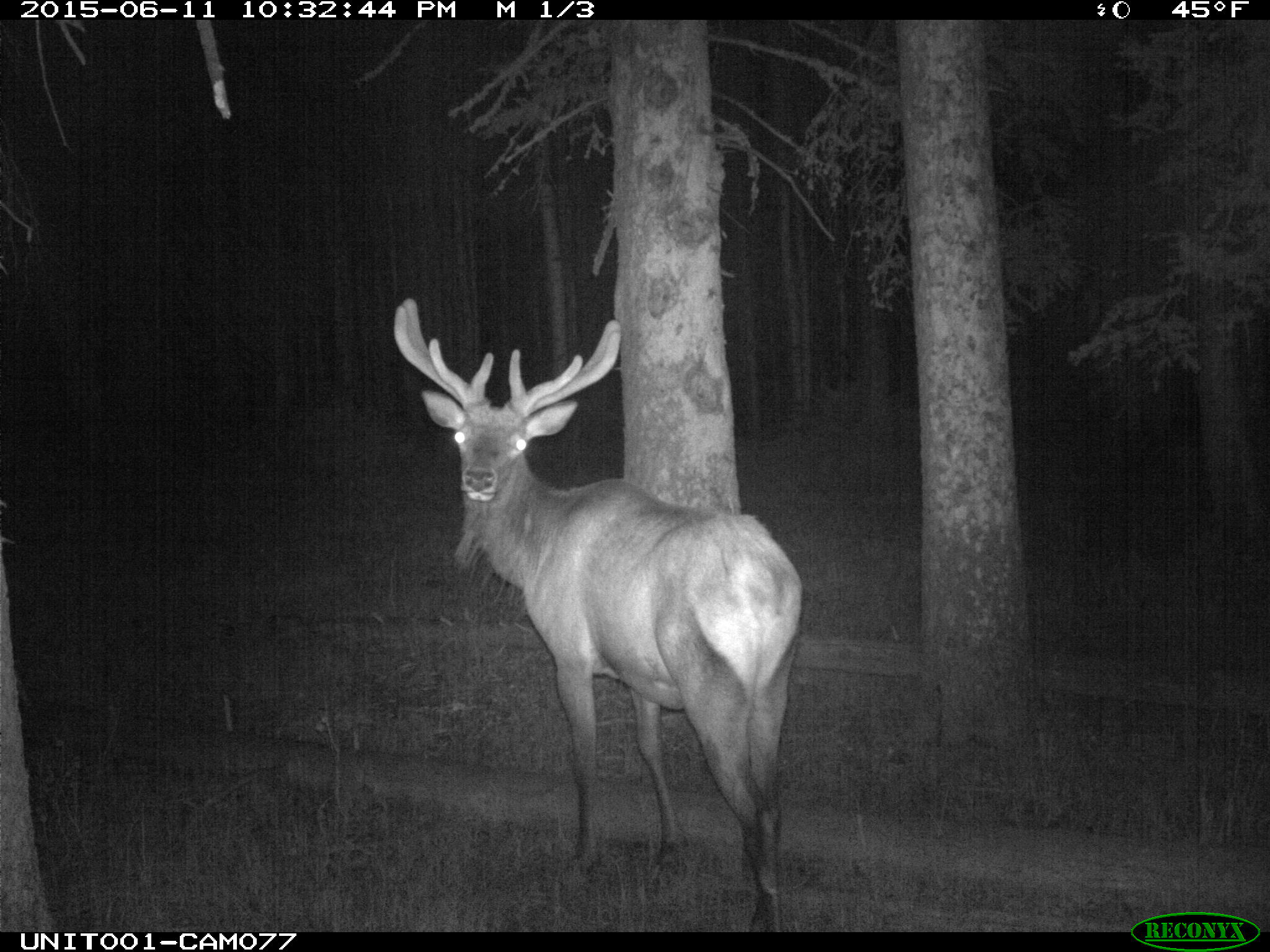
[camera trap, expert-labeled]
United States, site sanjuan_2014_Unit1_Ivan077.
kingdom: Animalia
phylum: Chordata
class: Mammalia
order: Artiodactyla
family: Cervidae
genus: Cervus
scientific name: Cervus elaphus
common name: red deer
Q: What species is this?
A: Cervus elaphus (red deer).